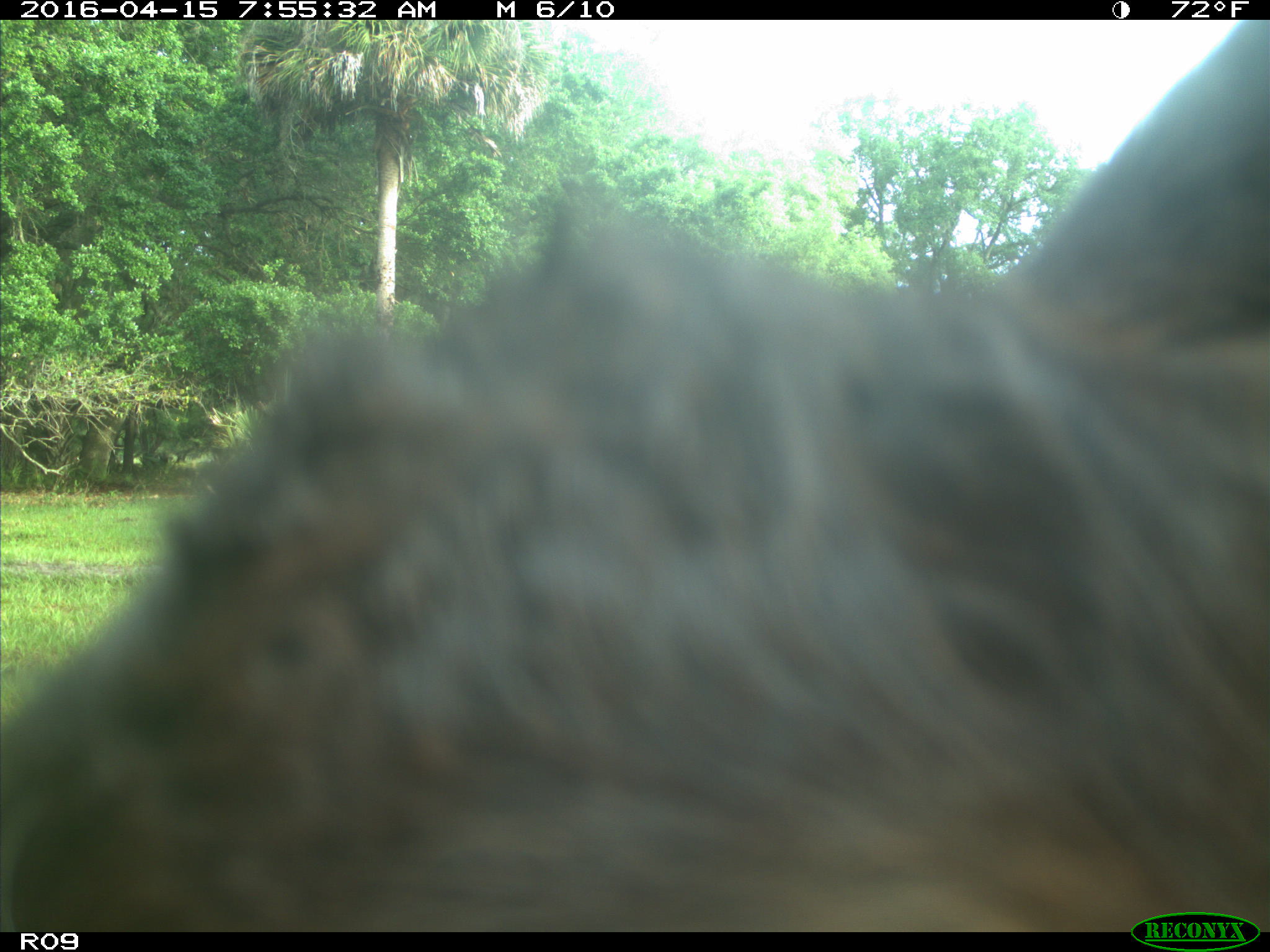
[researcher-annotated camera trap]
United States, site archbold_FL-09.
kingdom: Animalia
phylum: Chordata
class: Mammalia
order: Artiodactyla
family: Bovidae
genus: Bos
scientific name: Bos taurus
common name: domestic cow